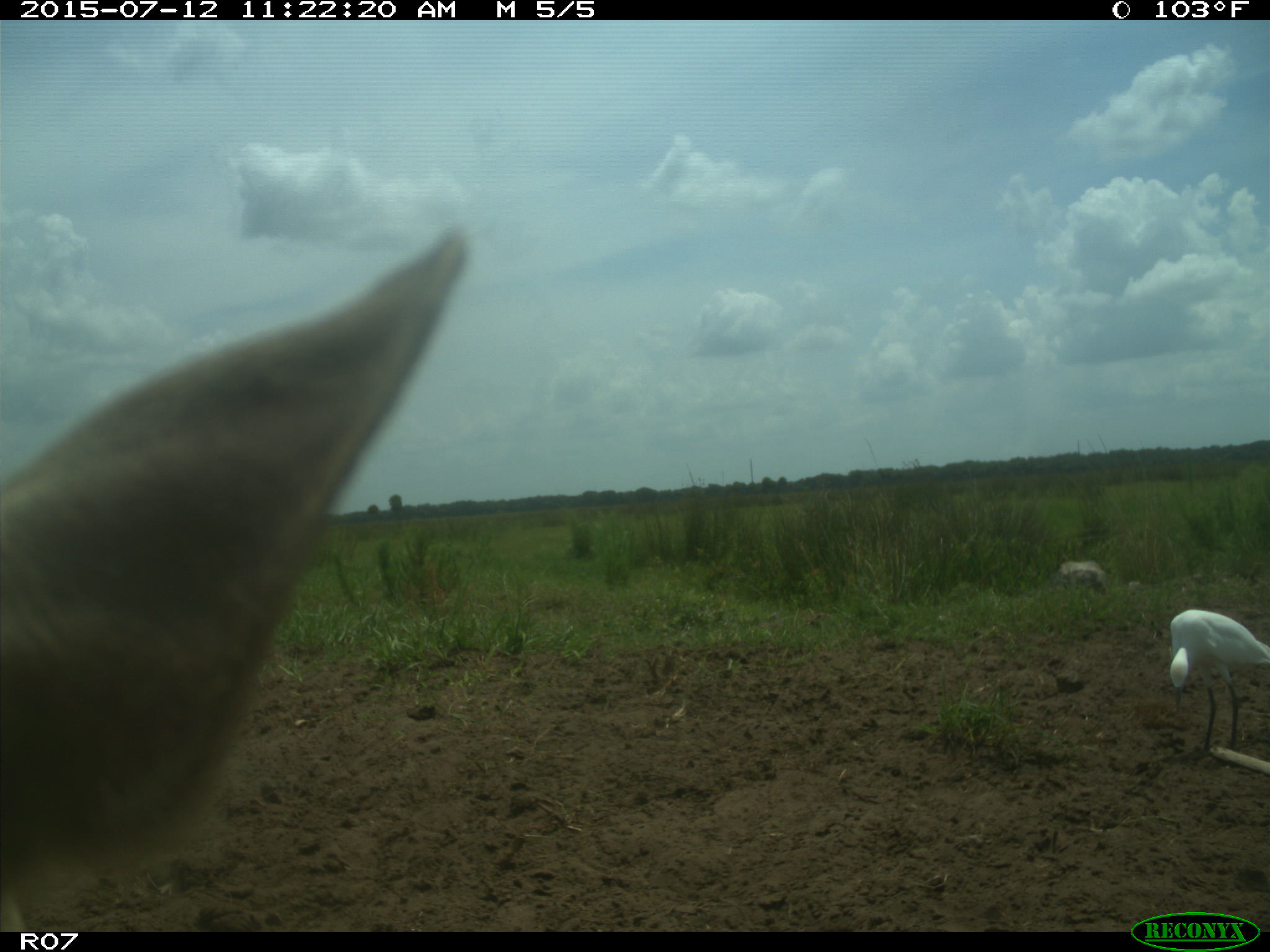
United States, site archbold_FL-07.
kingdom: Animalia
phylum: Chordata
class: Mammalia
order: Artiodactyla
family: Bovidae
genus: Bos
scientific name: Bos taurus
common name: domestic cow